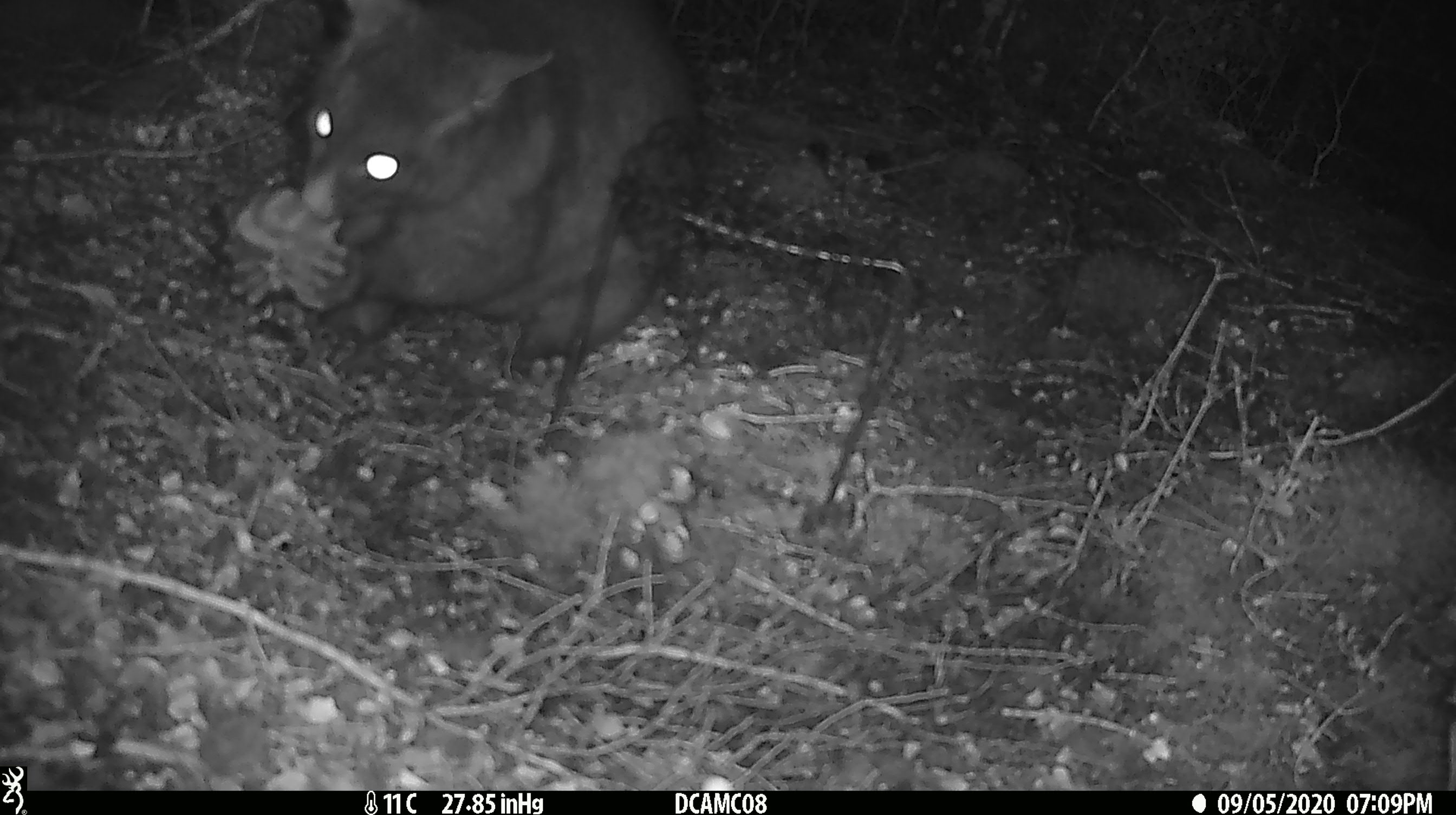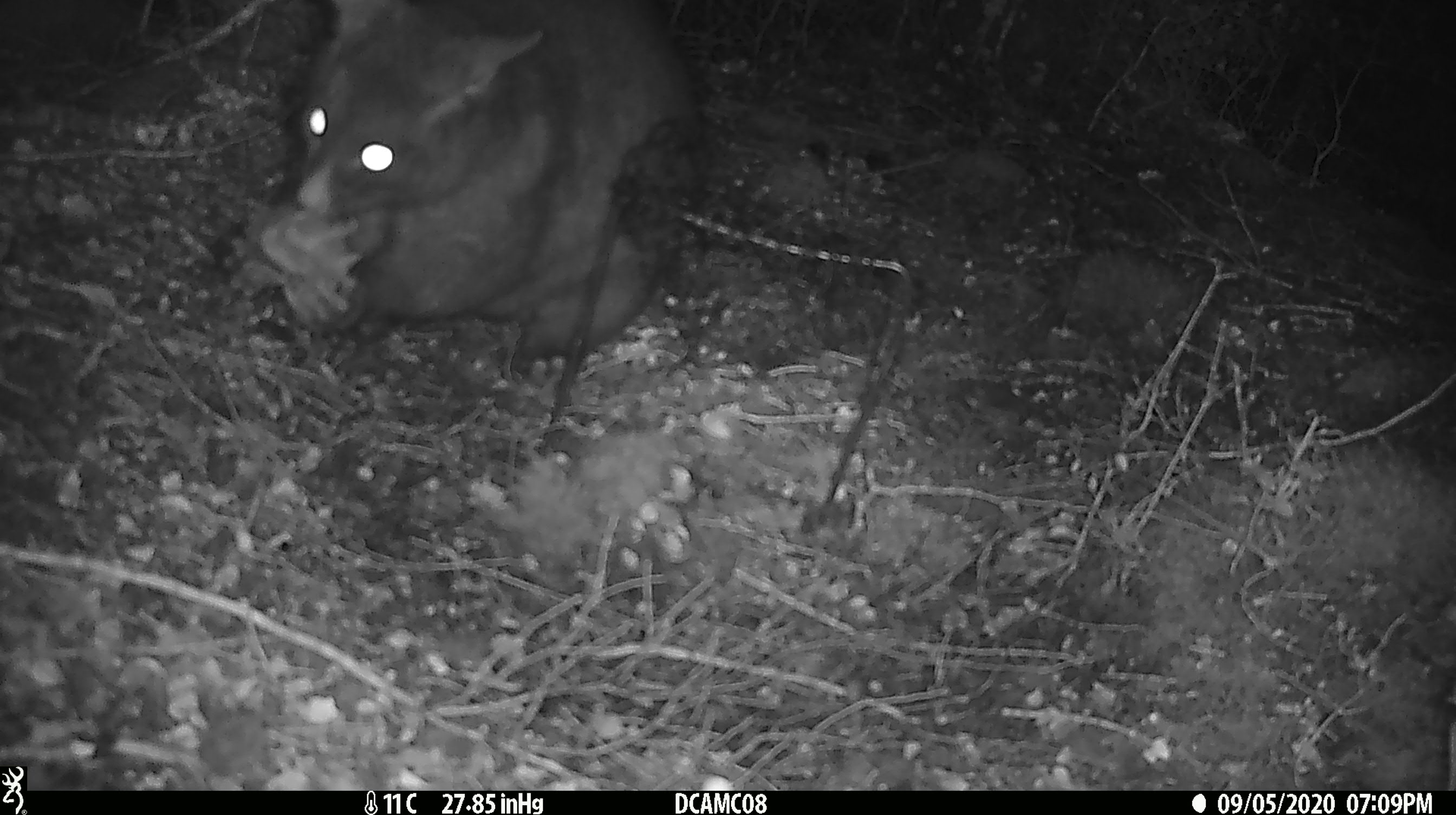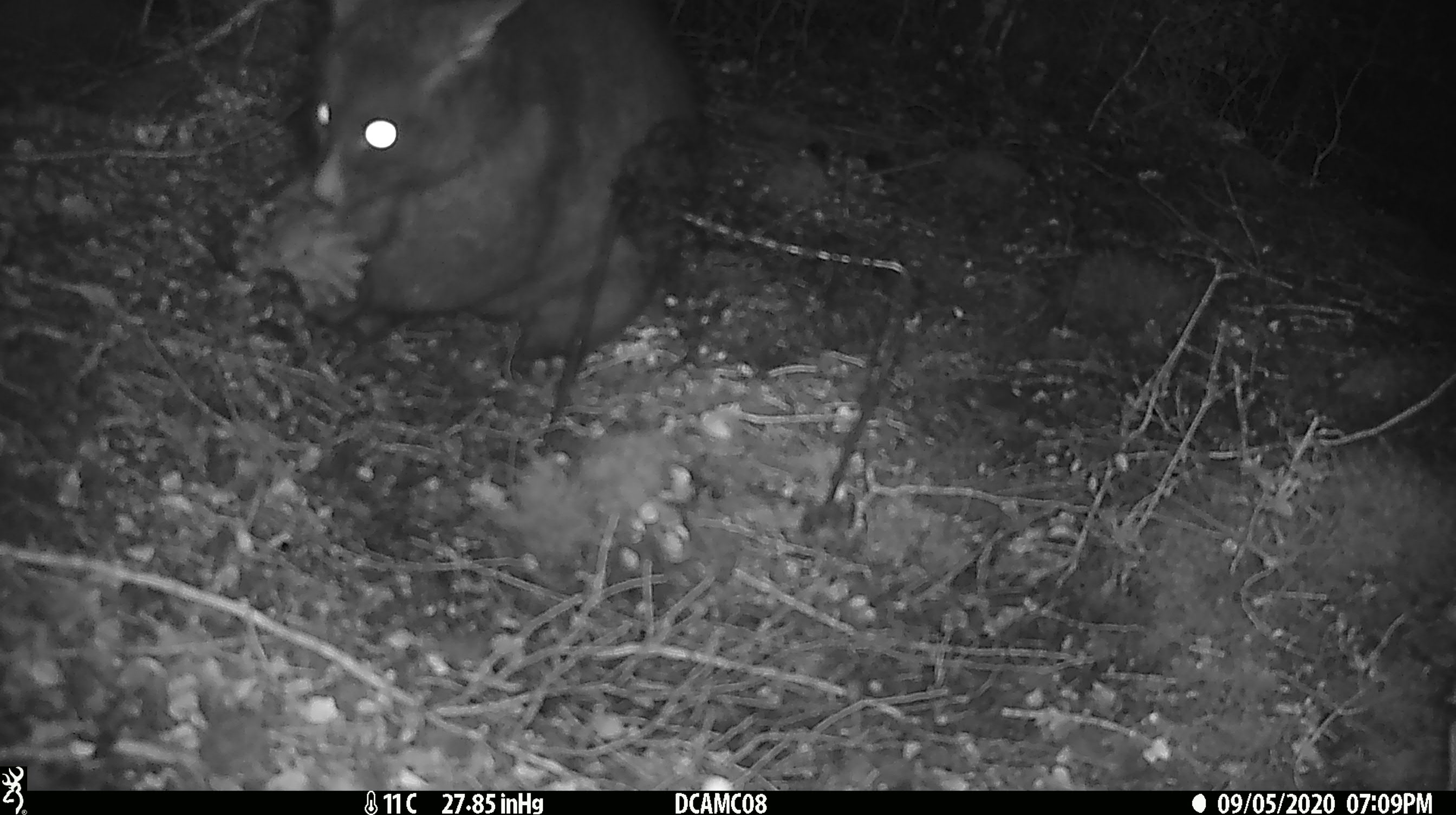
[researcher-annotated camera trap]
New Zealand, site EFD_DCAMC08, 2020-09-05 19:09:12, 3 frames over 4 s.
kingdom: Animalia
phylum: Chordata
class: Mammalia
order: Diprotodontia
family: Phalangeridae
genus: Trichosurus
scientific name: Trichosurus vulpecula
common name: common brushtail possum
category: possum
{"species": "possum (common brushtail possum) (Trichosurus vulpecula)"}